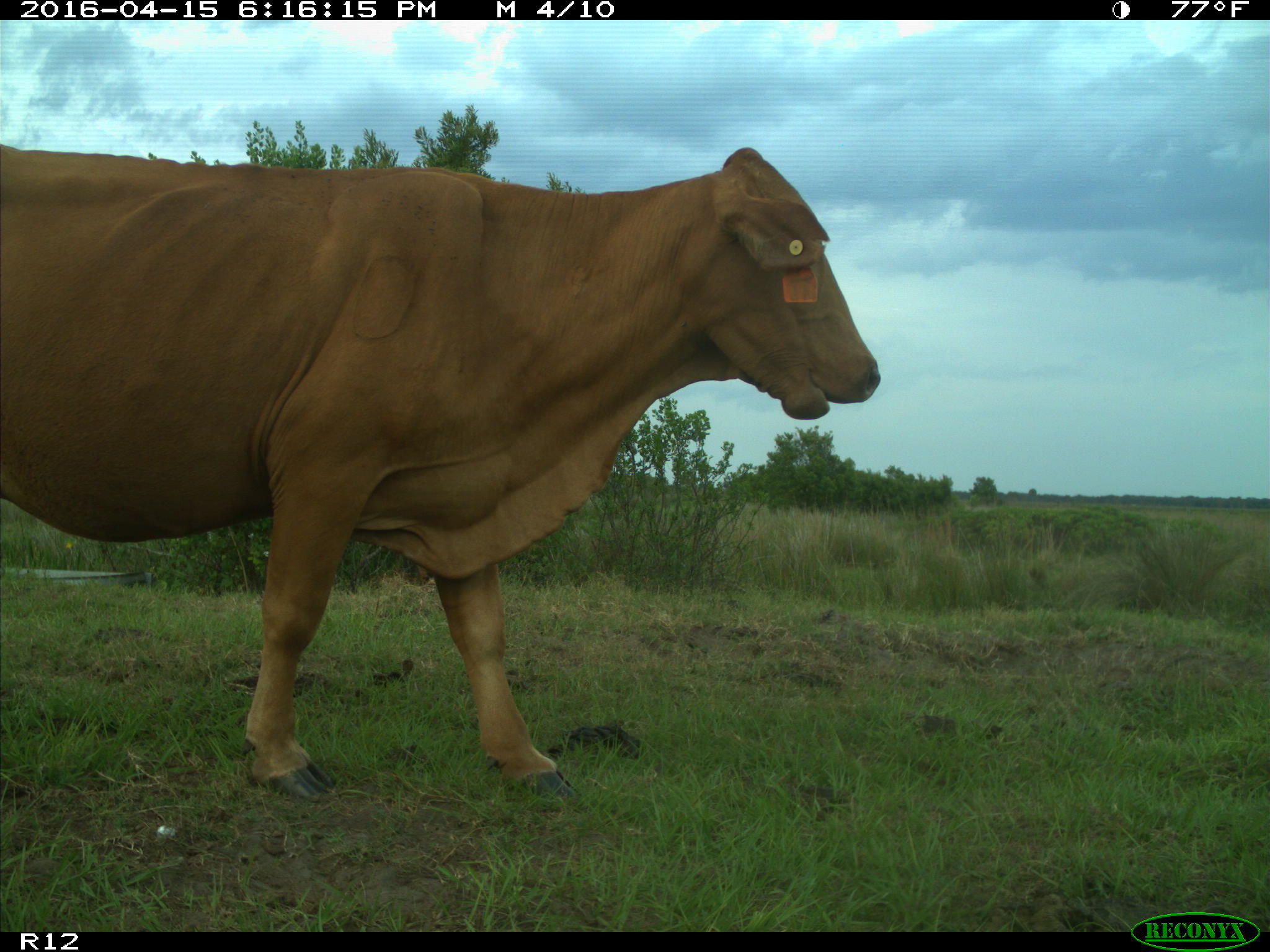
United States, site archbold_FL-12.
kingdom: Animalia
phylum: Chordata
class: Mammalia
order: Artiodactyla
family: Bovidae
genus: Bos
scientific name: Bos taurus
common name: domestic cow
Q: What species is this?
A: Bos taurus (domestic cow).